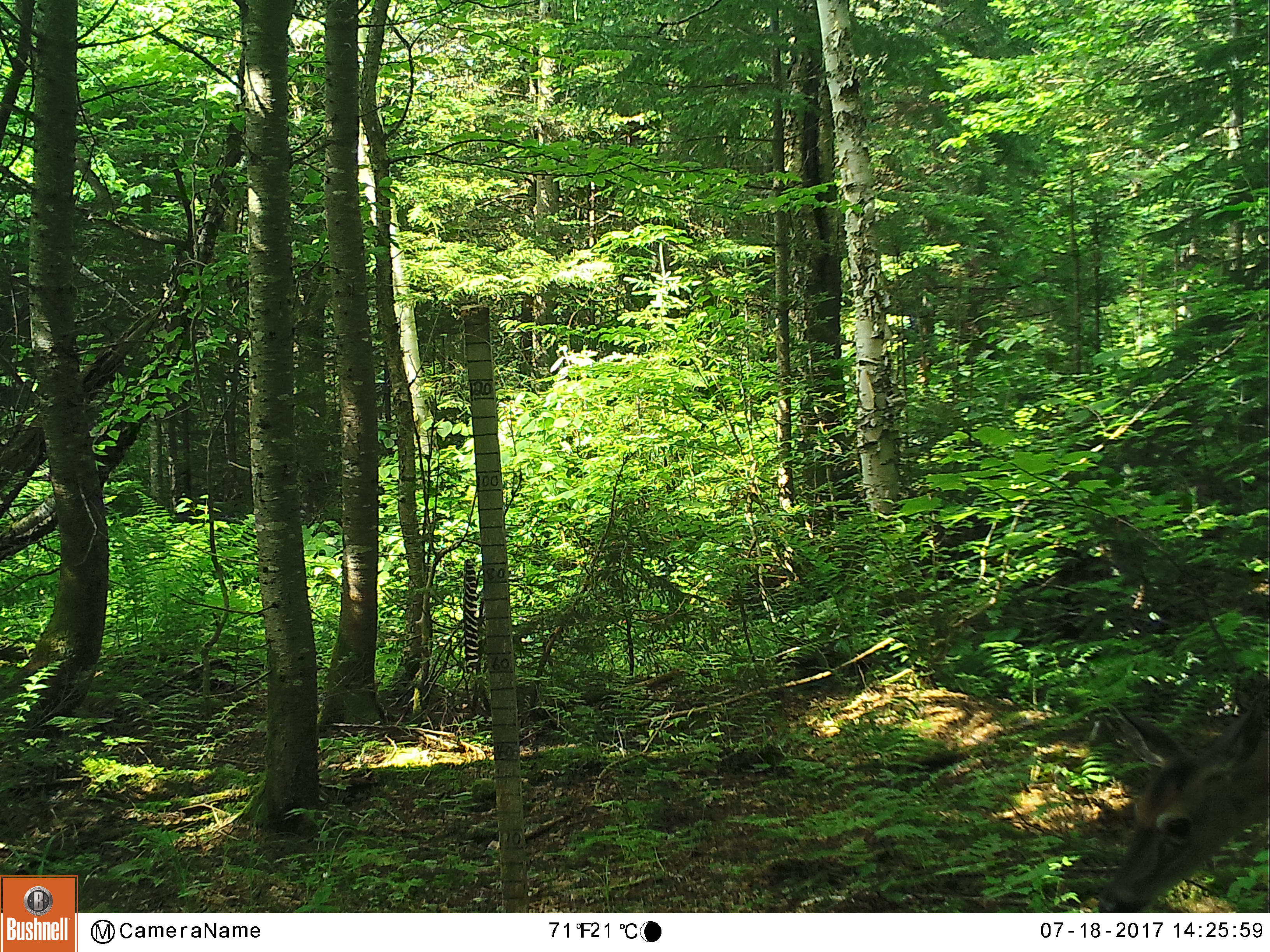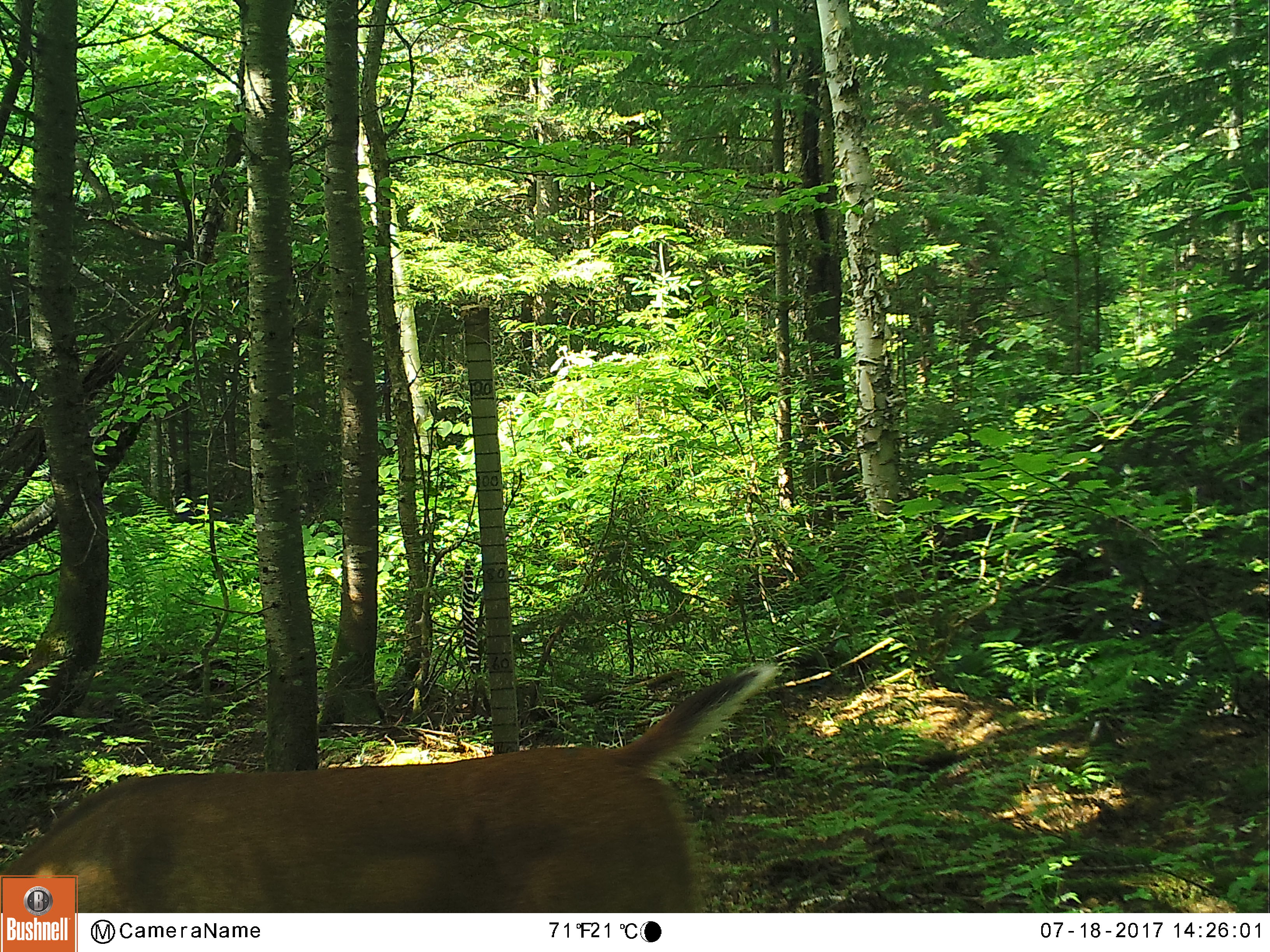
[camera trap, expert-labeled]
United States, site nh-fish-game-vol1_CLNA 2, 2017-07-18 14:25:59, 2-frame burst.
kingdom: Animalia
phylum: Chordata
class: Mammalia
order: Artiodactyla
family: Cervidae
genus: Odocoileus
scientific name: Odocoileus virginianus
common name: white-tailed deer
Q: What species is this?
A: White-tailed deer (Odocoileus virginianus).